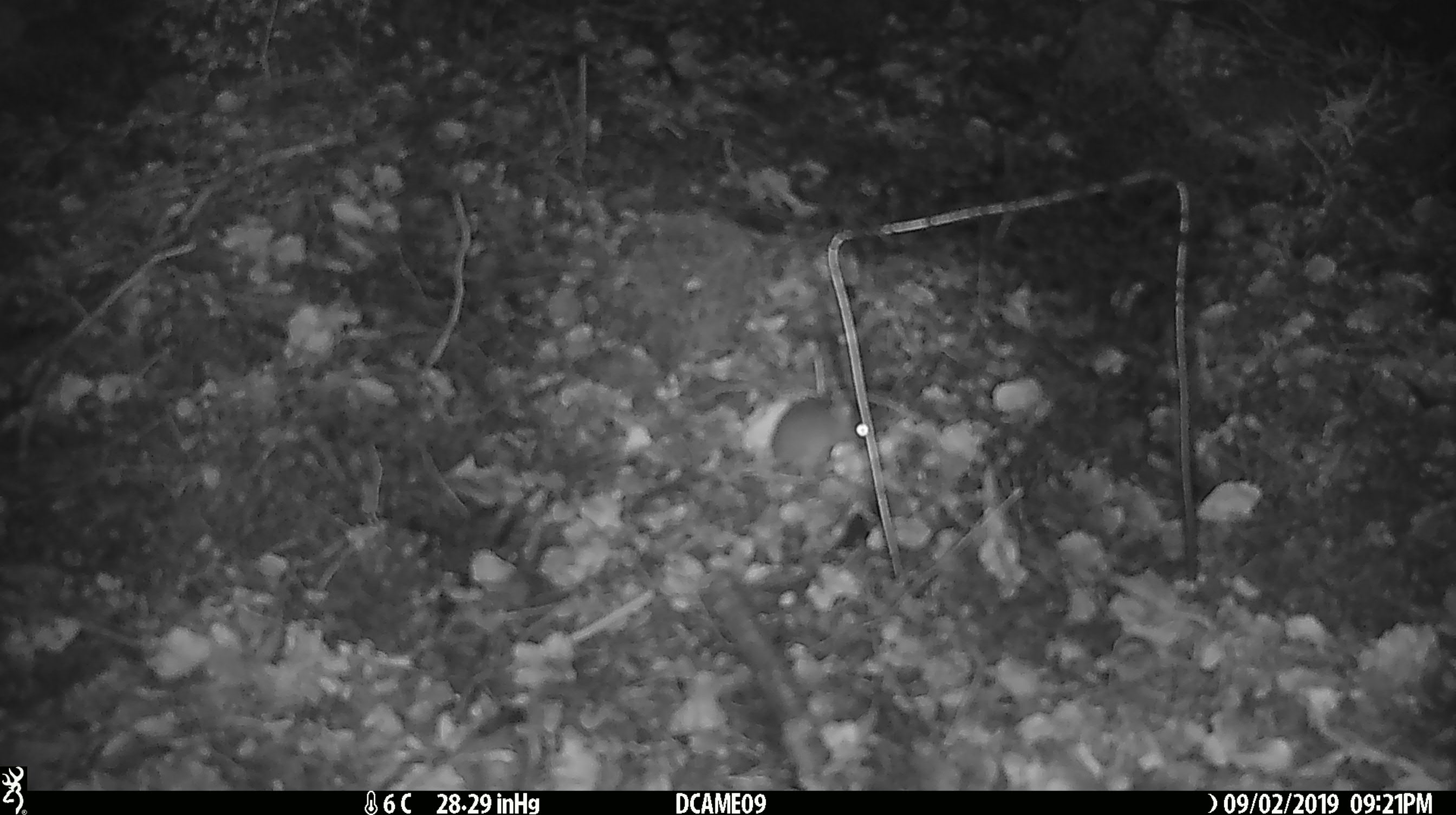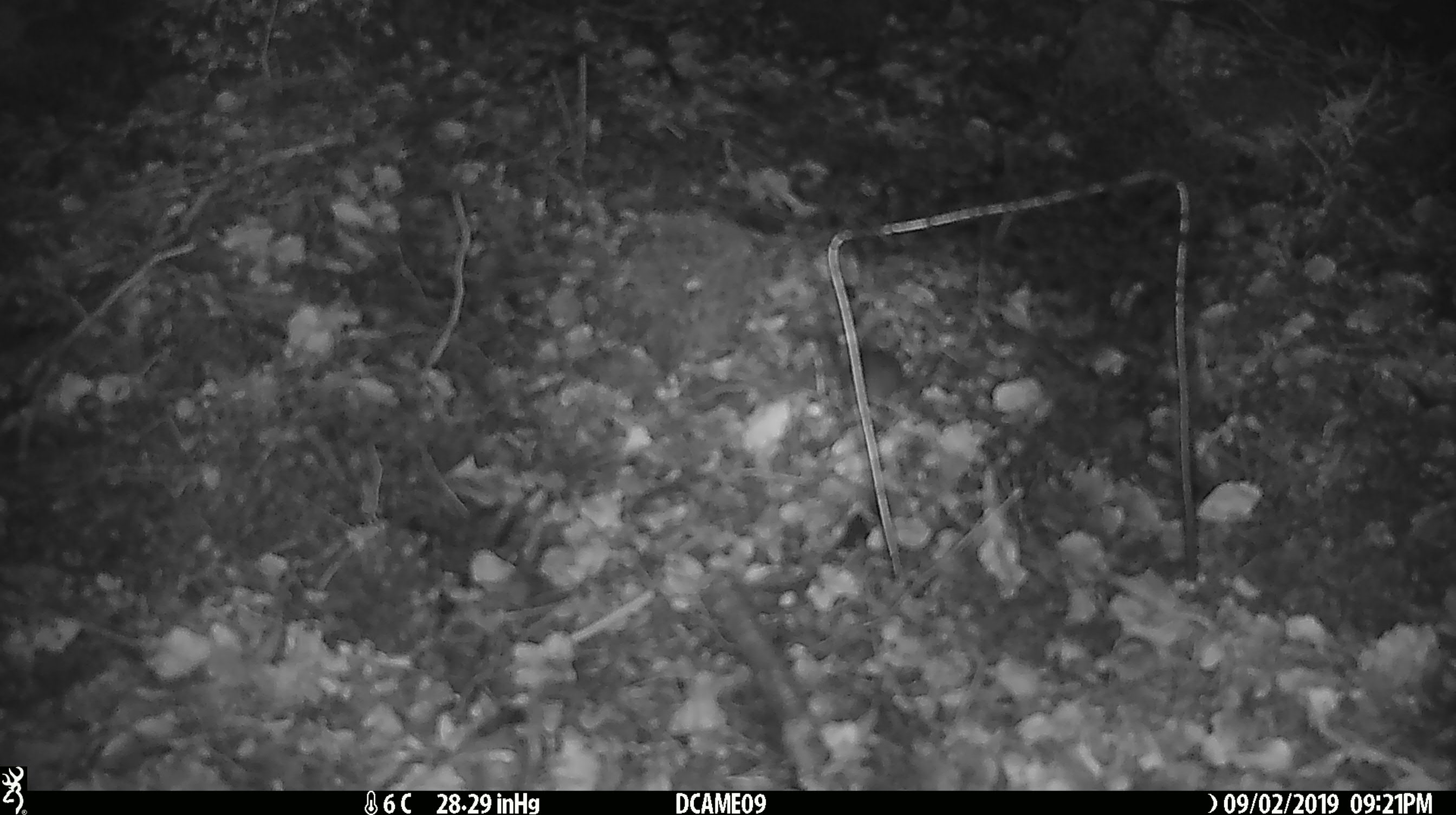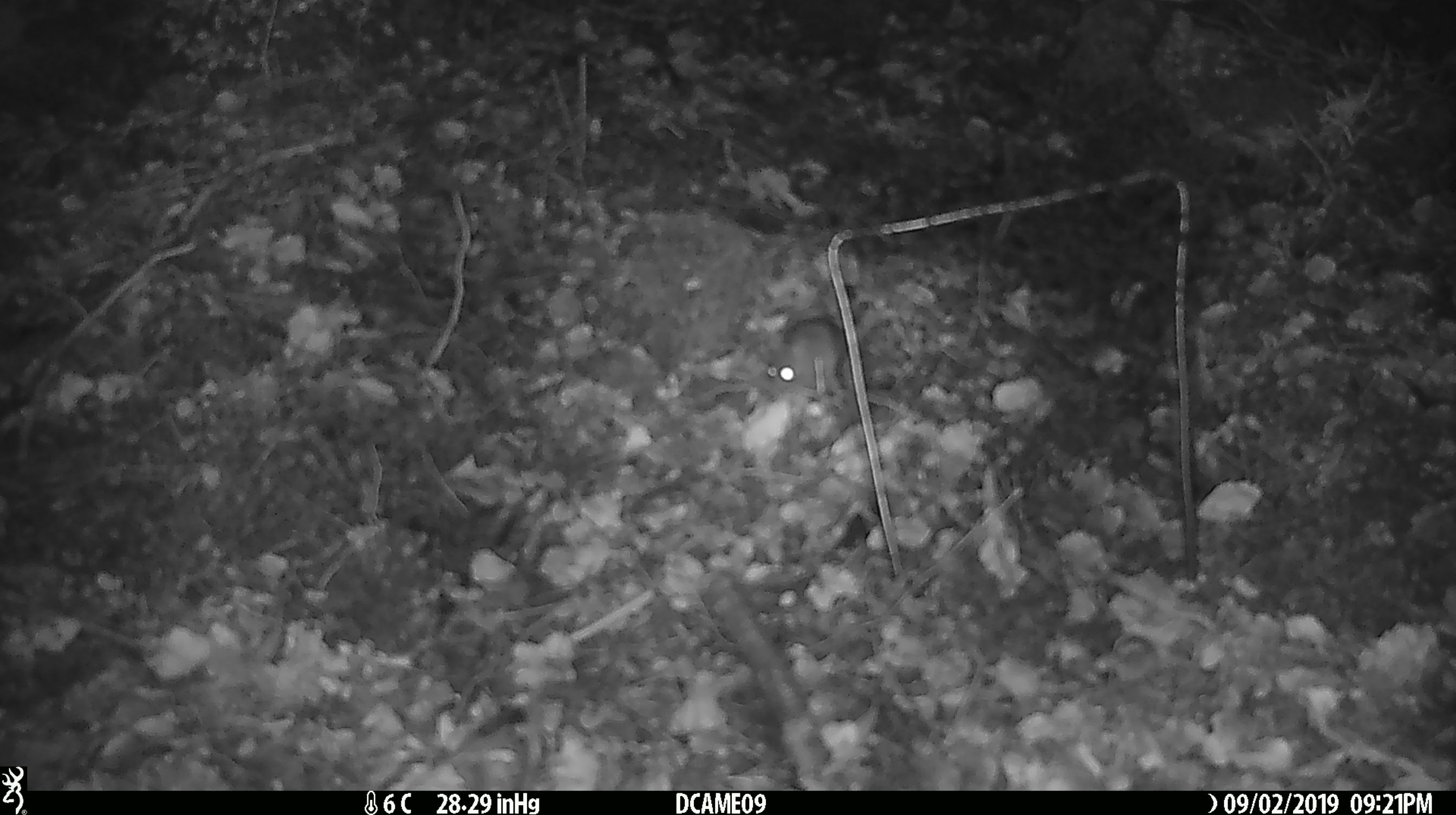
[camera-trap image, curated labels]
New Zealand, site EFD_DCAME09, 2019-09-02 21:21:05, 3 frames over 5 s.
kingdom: Animalia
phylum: Chordata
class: Mammalia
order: Rodentia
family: Muridae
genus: Mus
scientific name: Mus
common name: mouse